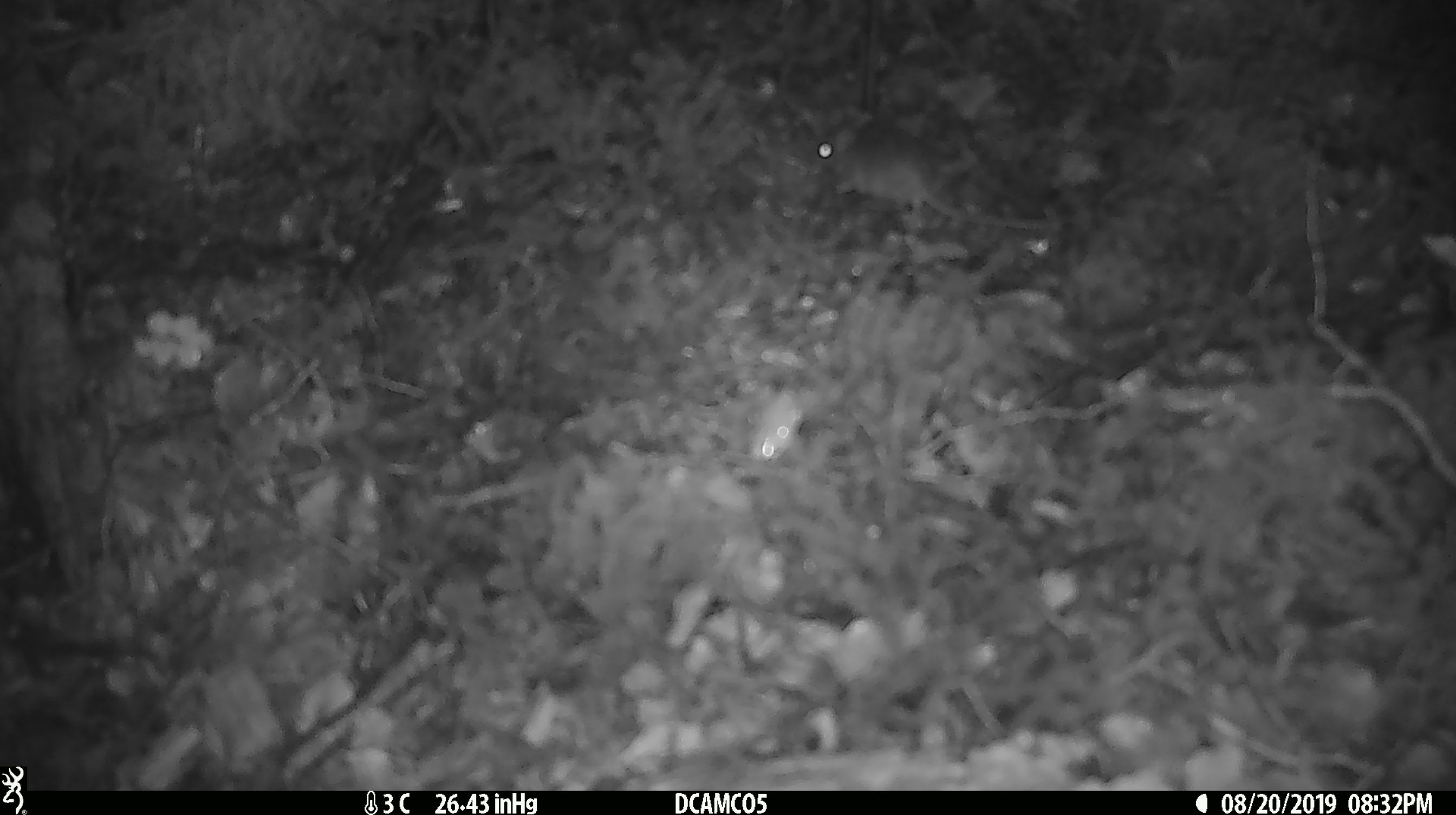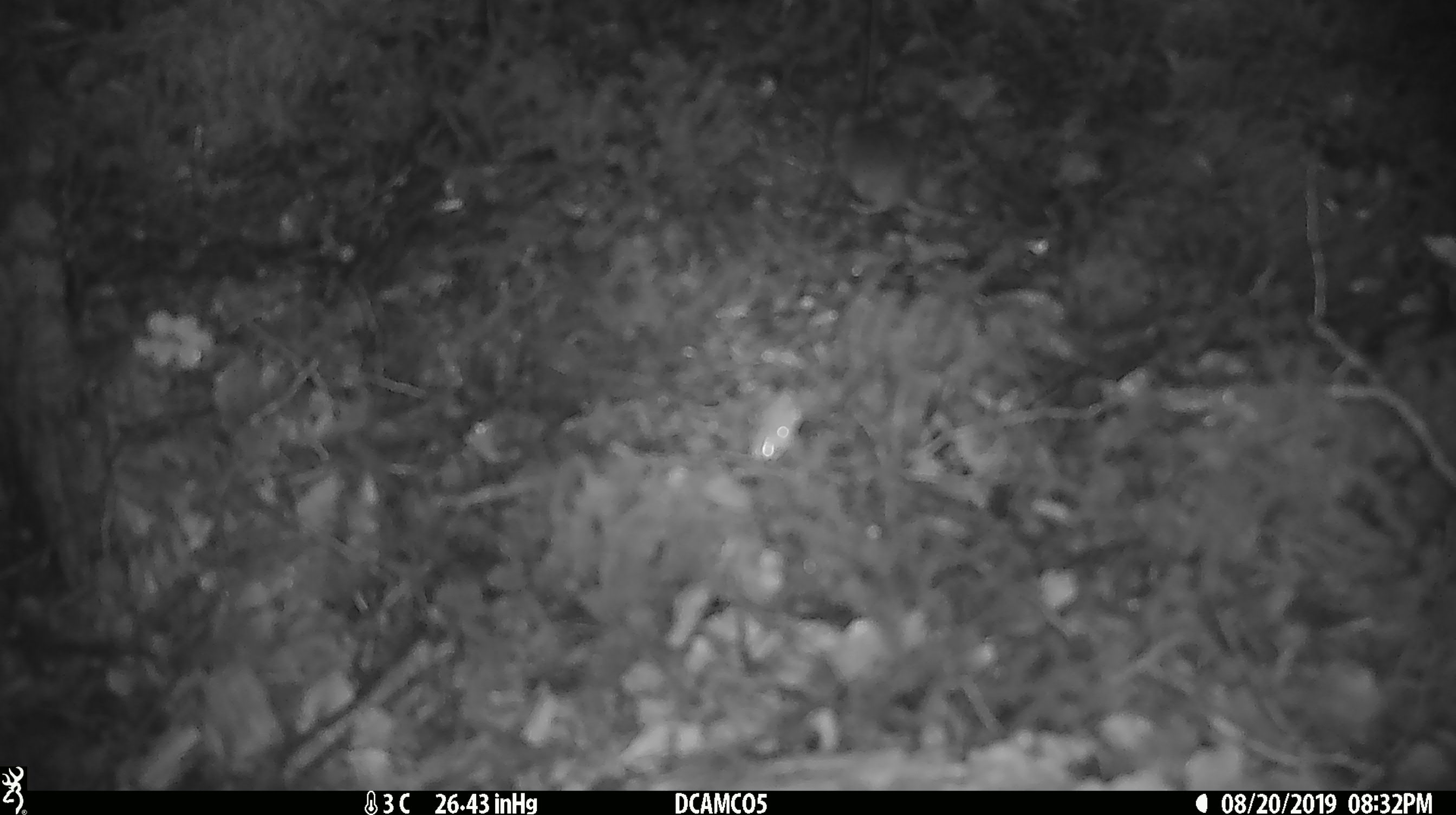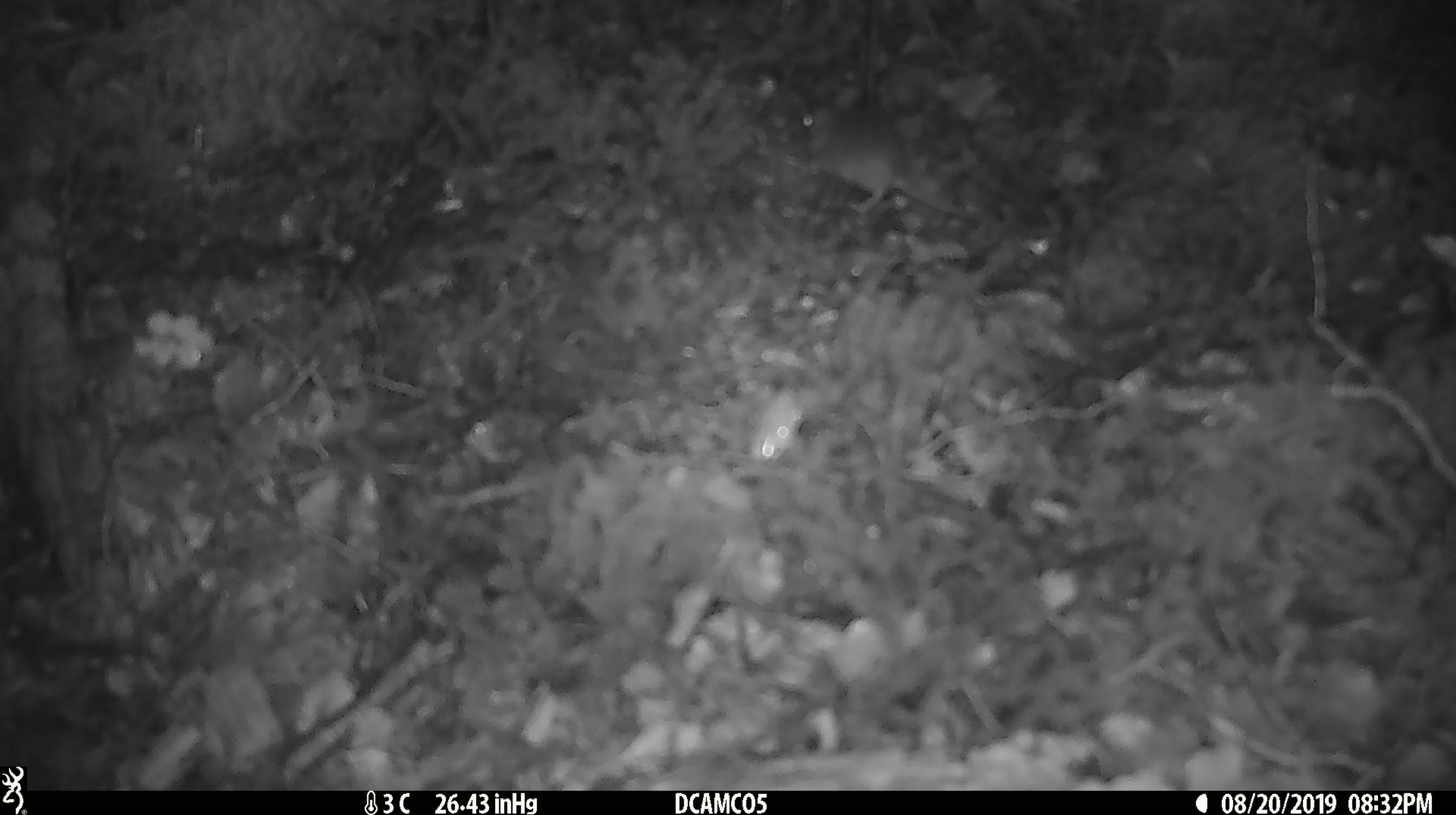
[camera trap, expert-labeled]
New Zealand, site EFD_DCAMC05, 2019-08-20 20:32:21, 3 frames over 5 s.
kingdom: Animalia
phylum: Chordata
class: Mammalia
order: Rodentia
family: Muridae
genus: Mus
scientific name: Mus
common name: mouse